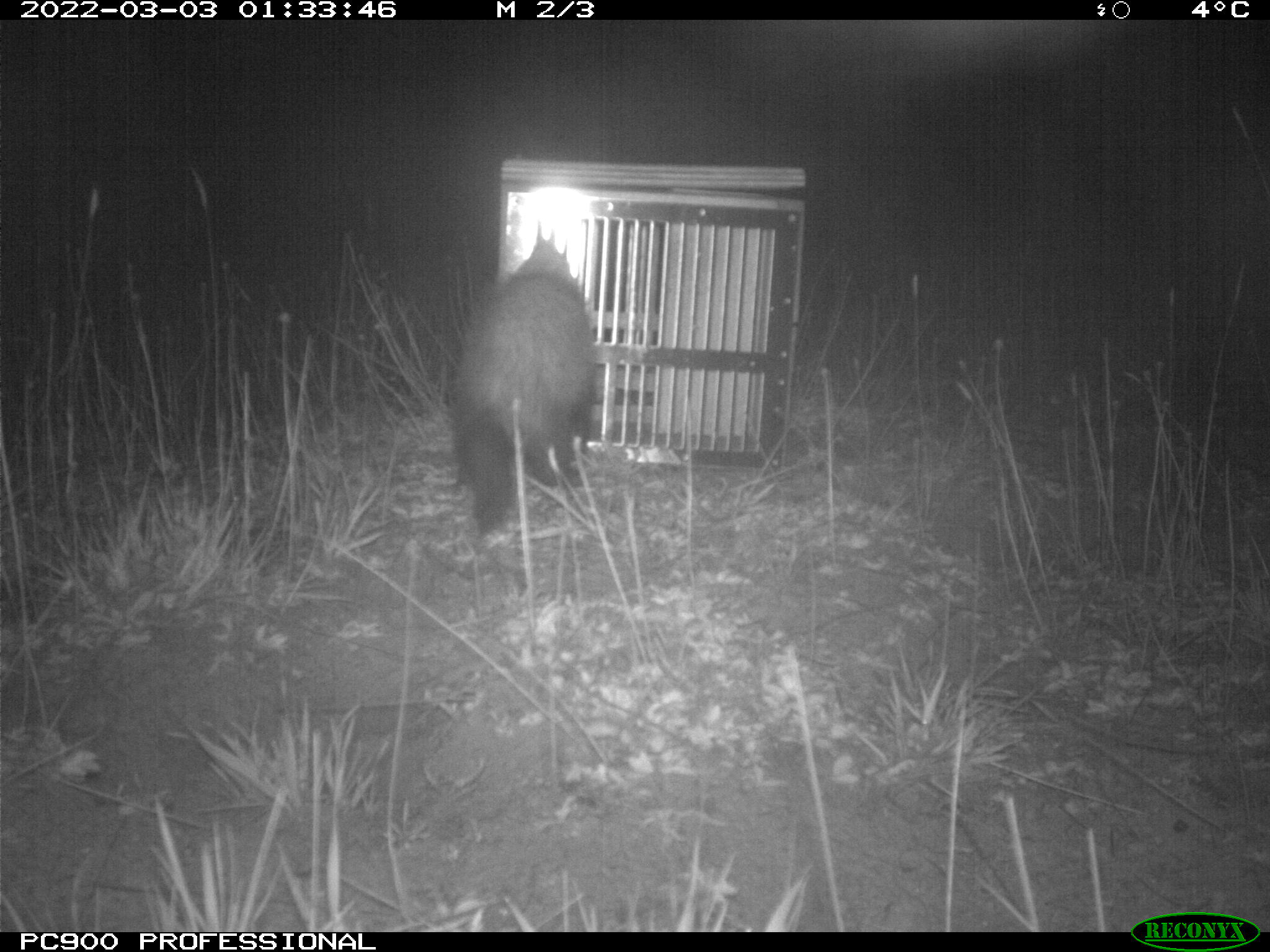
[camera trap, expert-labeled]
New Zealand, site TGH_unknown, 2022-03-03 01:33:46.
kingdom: Animalia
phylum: Chordata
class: Mammalia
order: Carnivora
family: Mustelidae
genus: Mustela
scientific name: Mustela furo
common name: ferret